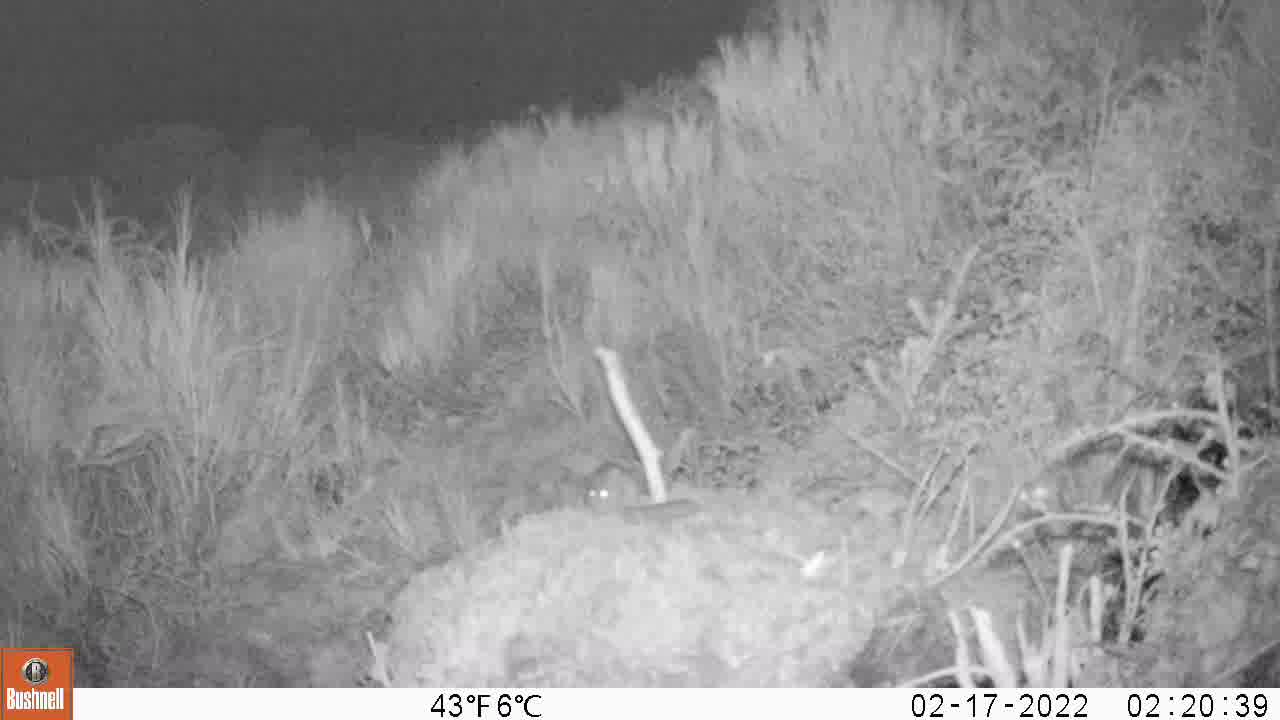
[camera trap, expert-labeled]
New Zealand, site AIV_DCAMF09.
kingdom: Animalia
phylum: Chordata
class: Mammalia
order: Rodentia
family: Muridae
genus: Mus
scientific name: Mus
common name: mouse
Mouse (Mus).